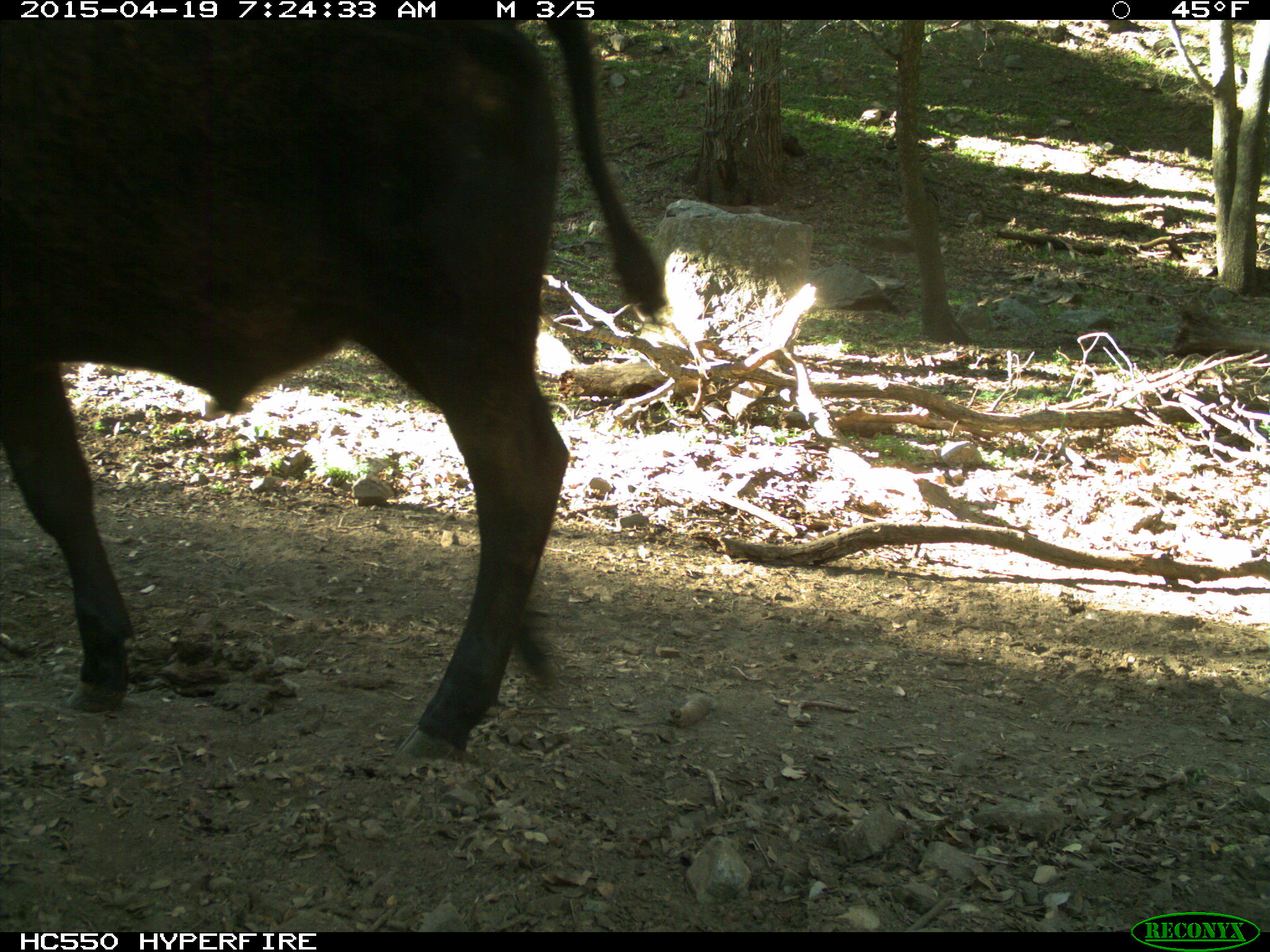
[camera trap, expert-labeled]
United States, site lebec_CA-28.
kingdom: Animalia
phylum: Chordata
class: Mammalia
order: Artiodactyla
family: Bovidae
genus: Bos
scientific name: Bos taurus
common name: domestic cow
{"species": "Bos taurus (domestic cow)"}